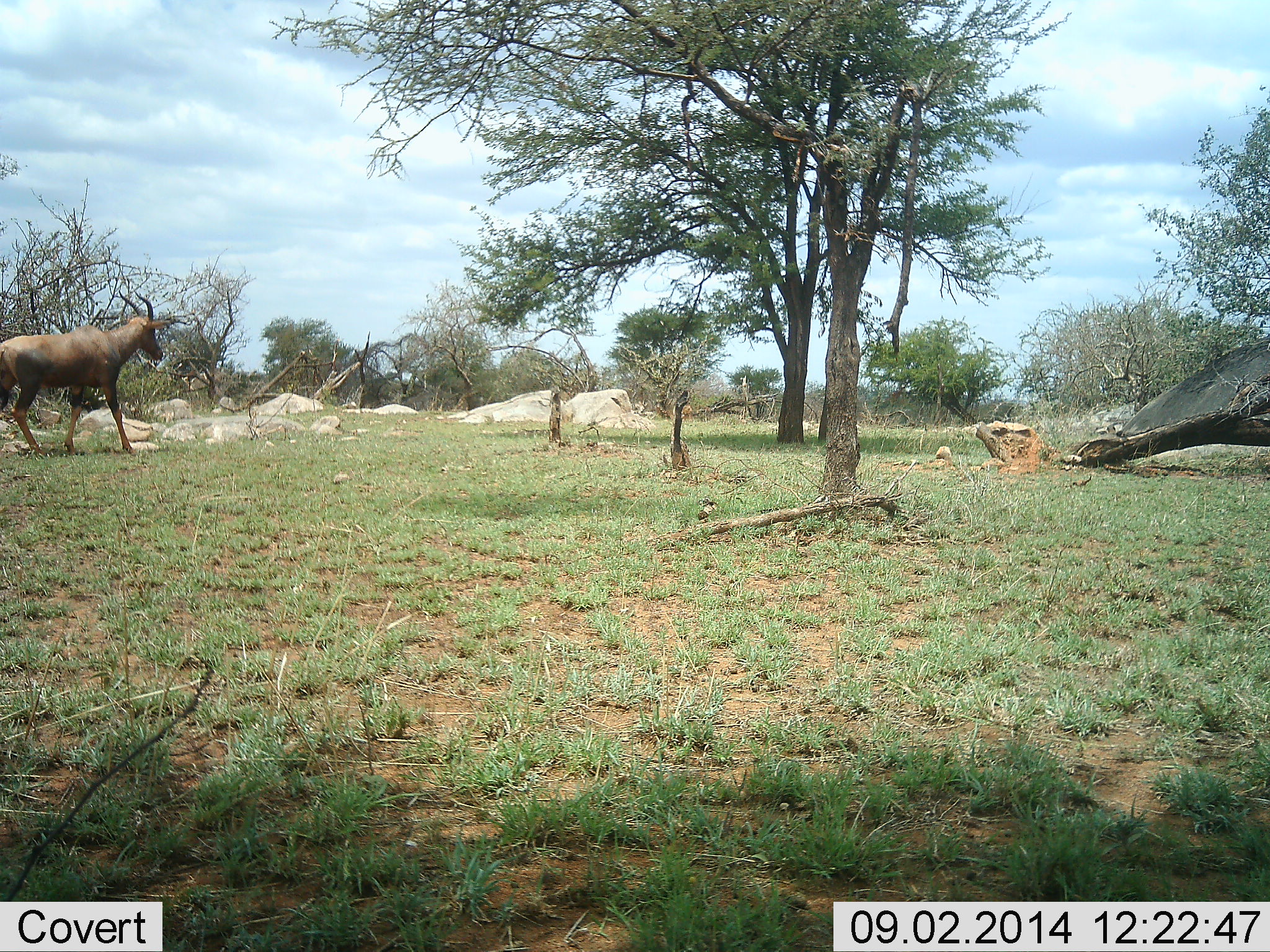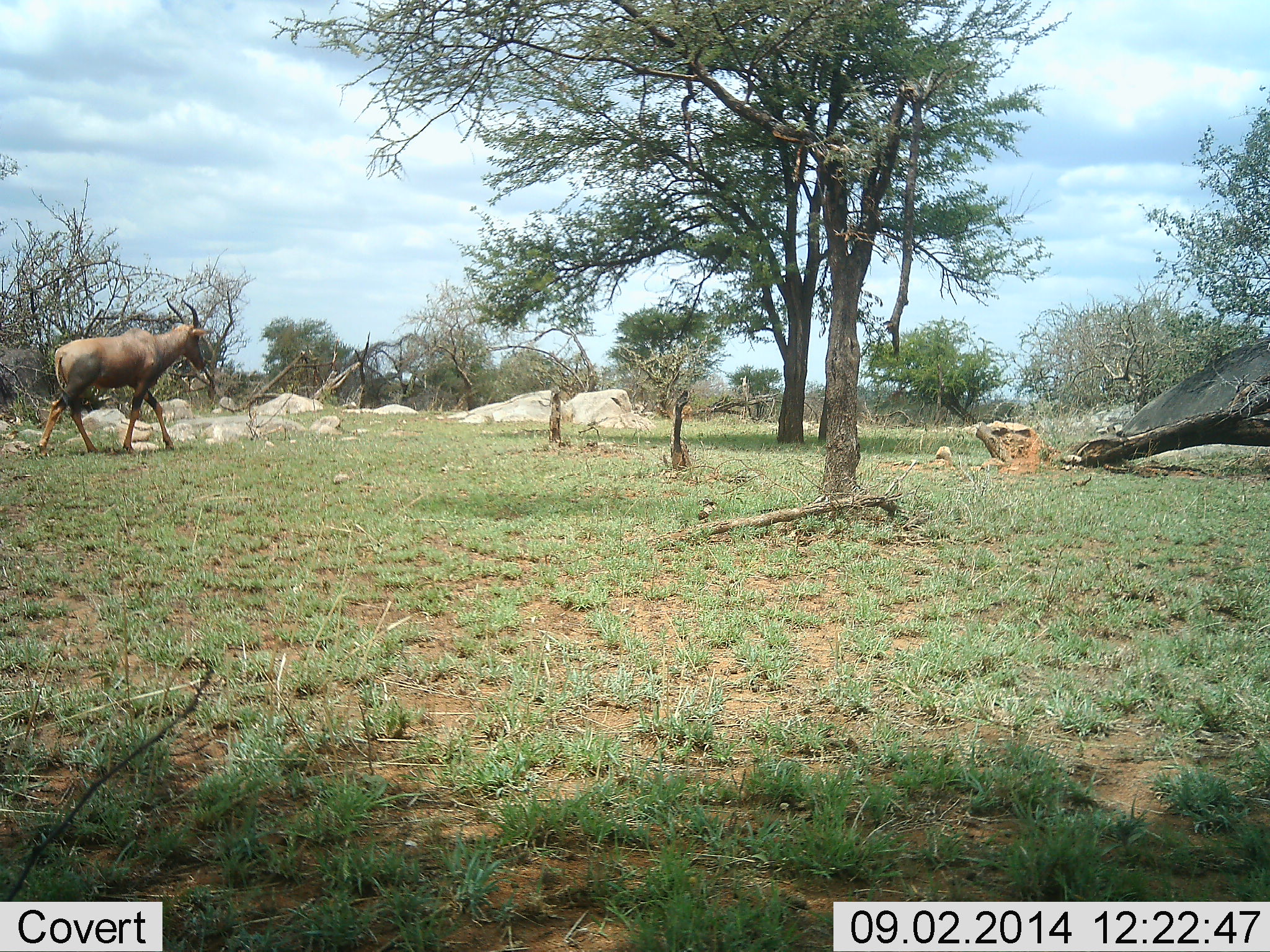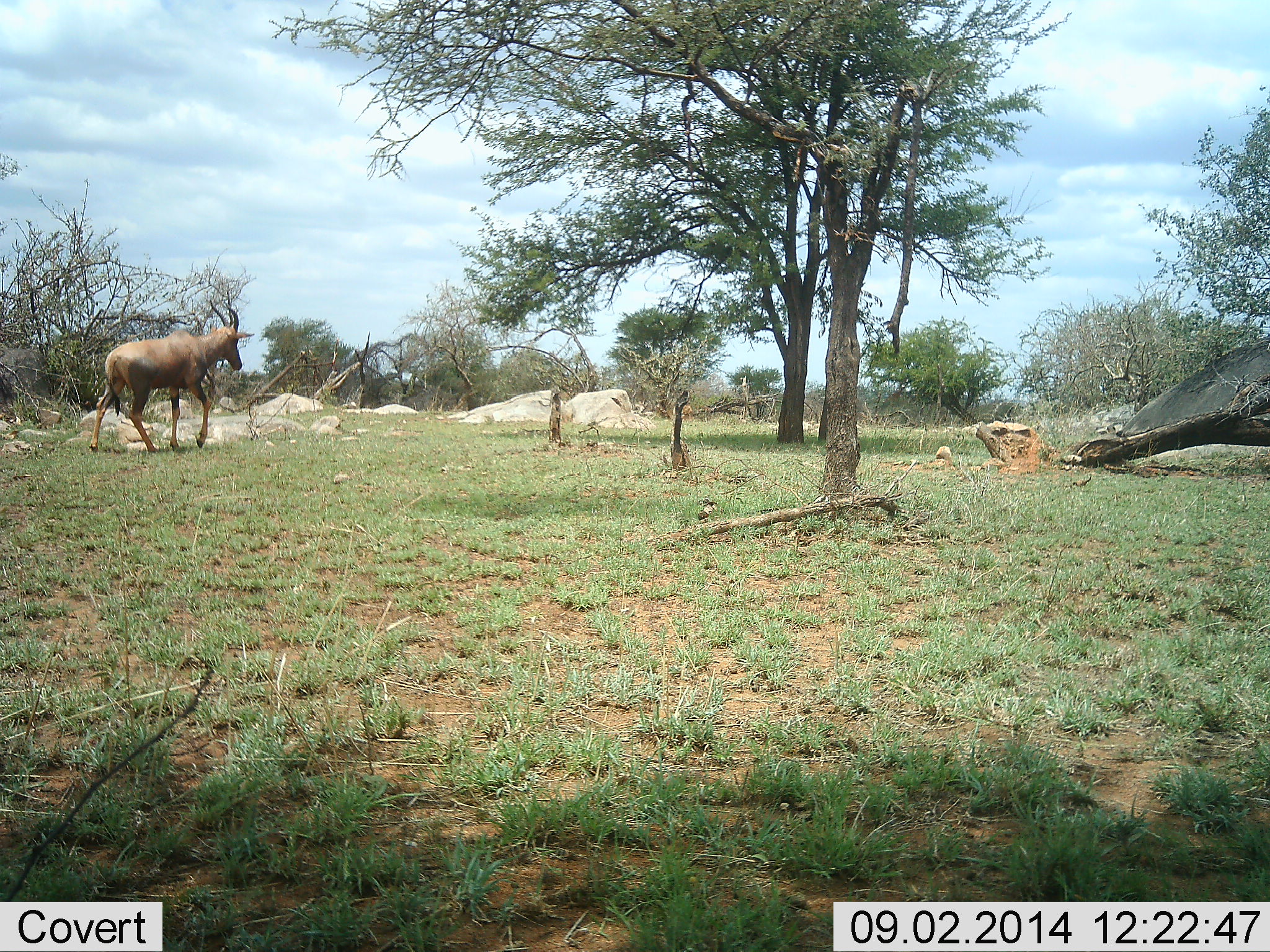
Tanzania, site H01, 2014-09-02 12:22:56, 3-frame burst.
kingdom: Animalia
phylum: Chordata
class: Mammalia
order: Artiodactyla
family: Bovidae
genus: Damaliscus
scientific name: Damaliscus lunatus jimela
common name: topi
Topi (Damaliscus lunatus jimela), count 1. Behavior (volunteer vote fractions): standing 10%, resting 0%, moving 100%, interacting 0%. Young present (vote fraction): 0%. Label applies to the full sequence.